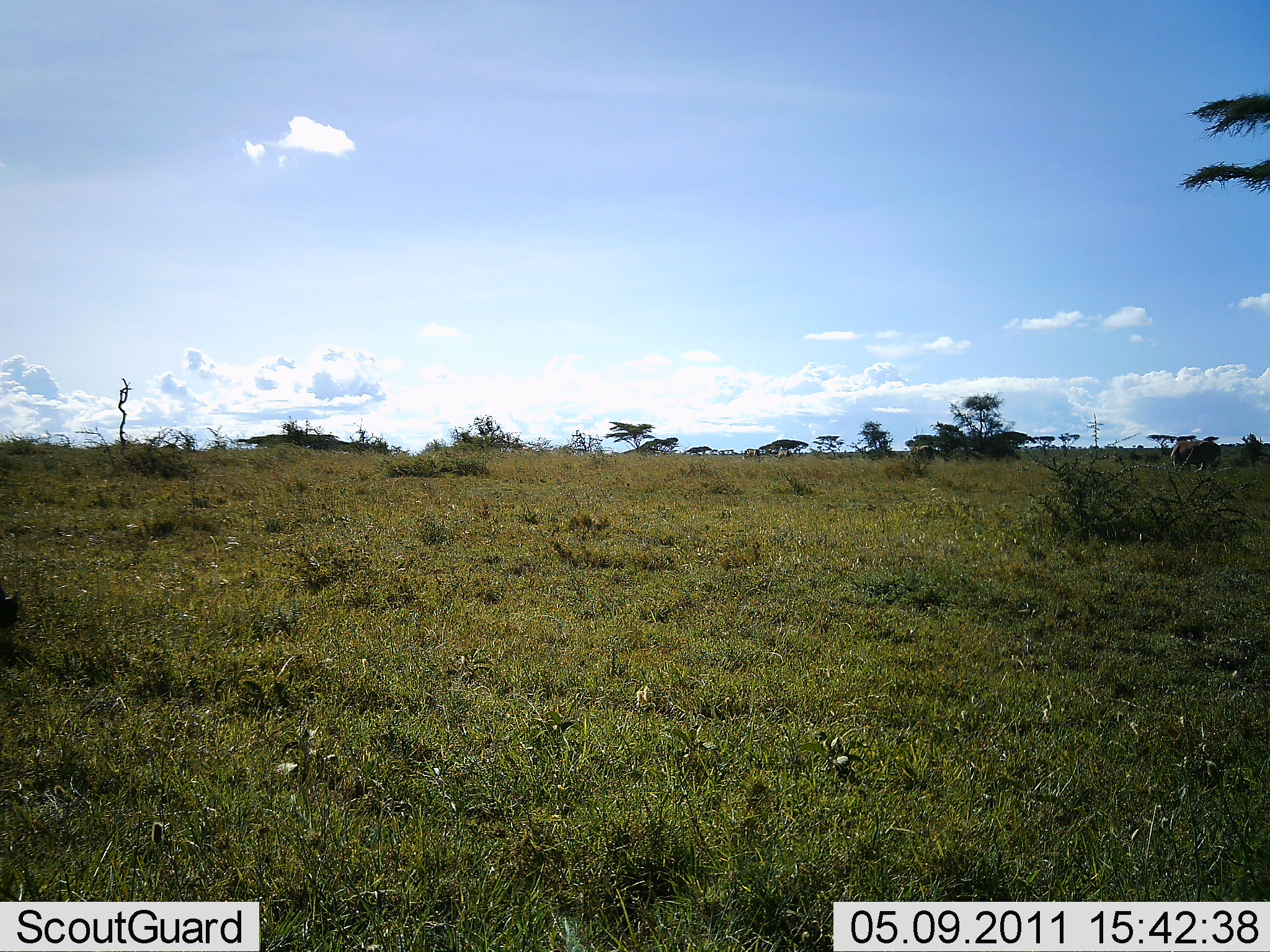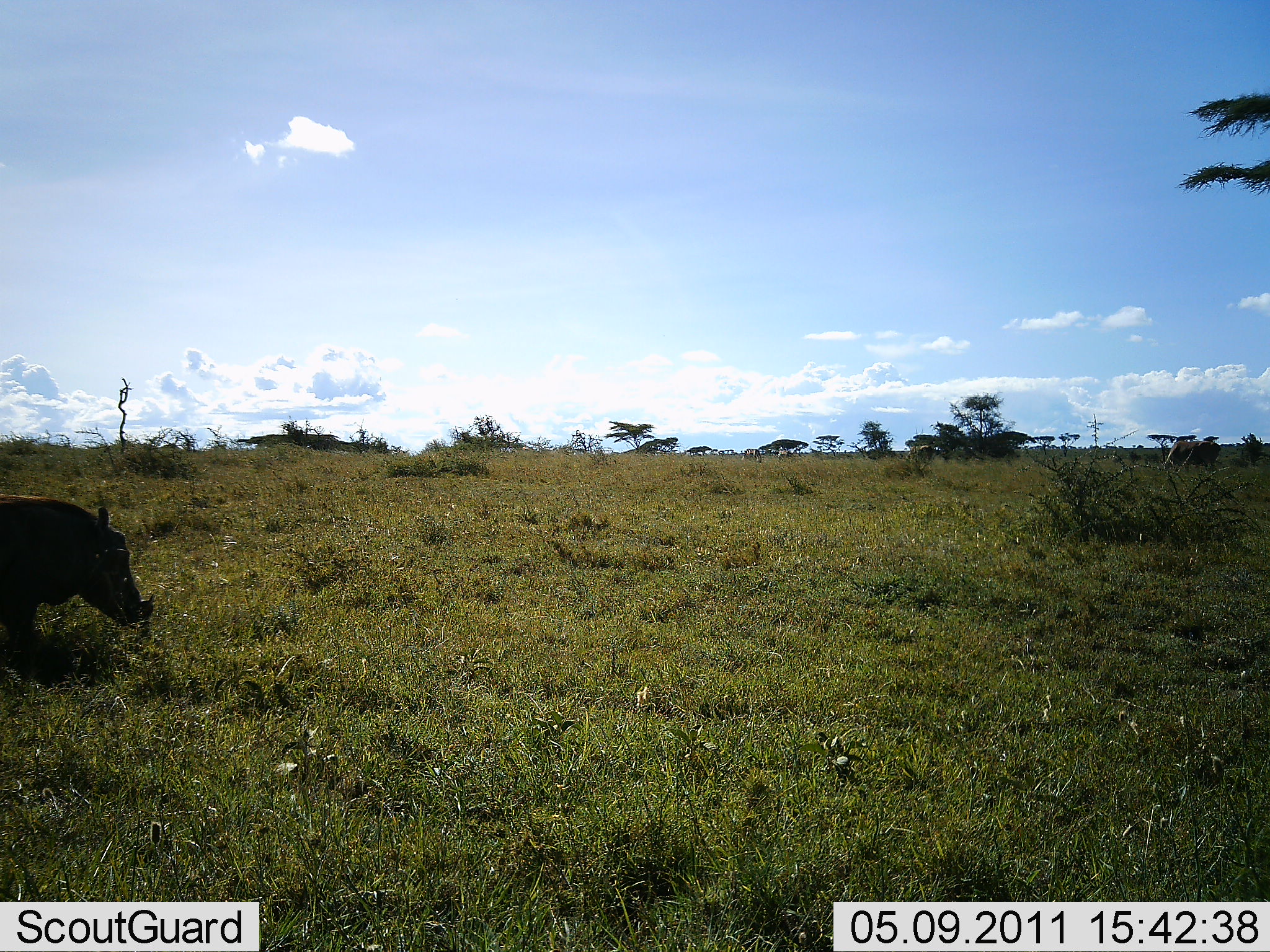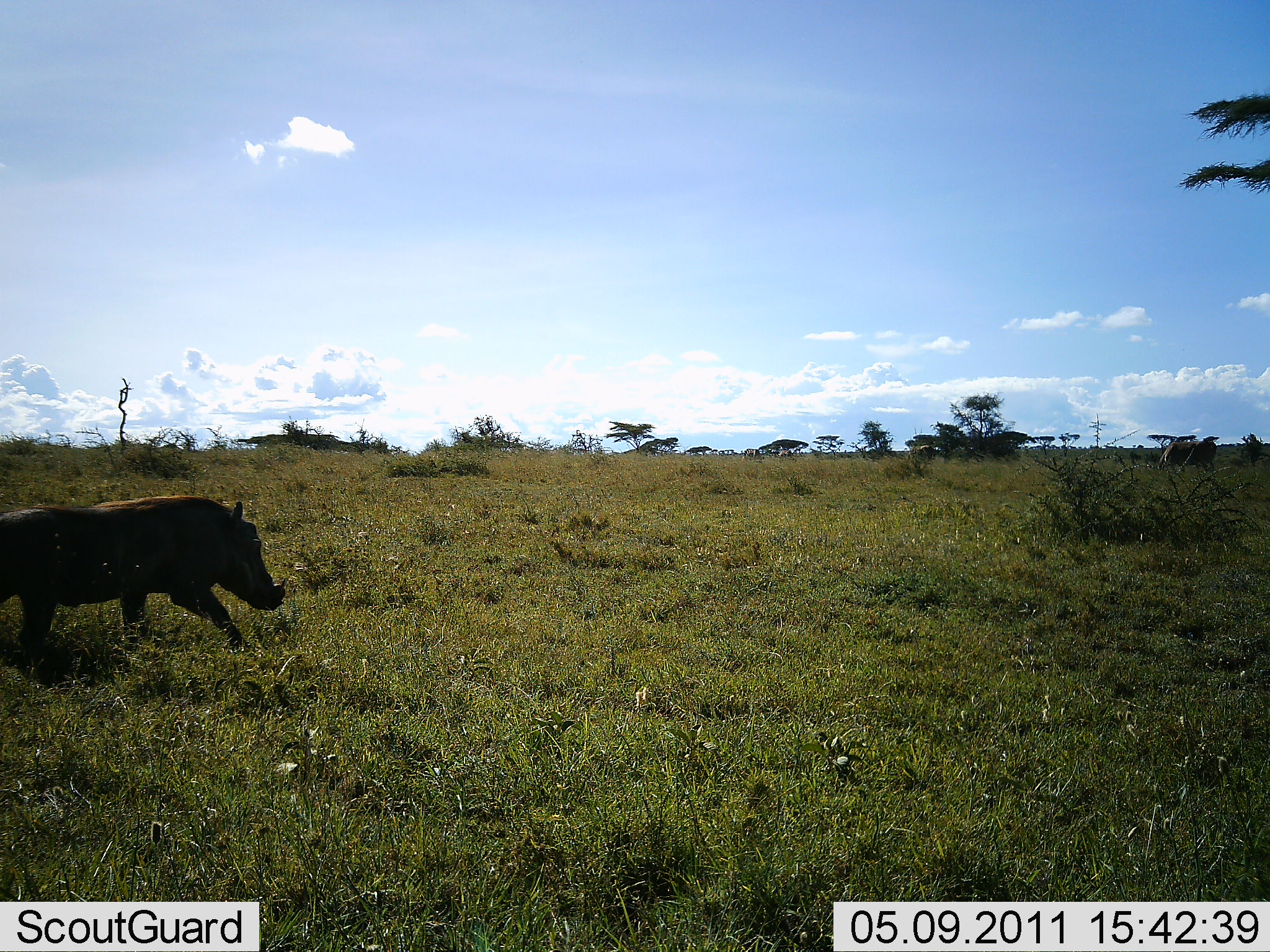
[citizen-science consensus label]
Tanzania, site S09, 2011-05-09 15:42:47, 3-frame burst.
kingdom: Animalia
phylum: Chordata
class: Mammalia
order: Artiodactyla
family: Suidae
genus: Phacochoerus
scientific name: Phacochoerus africanus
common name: warthog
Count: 1.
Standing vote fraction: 0%.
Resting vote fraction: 0%.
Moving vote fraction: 100%.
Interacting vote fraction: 0%.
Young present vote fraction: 0%.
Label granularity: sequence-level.